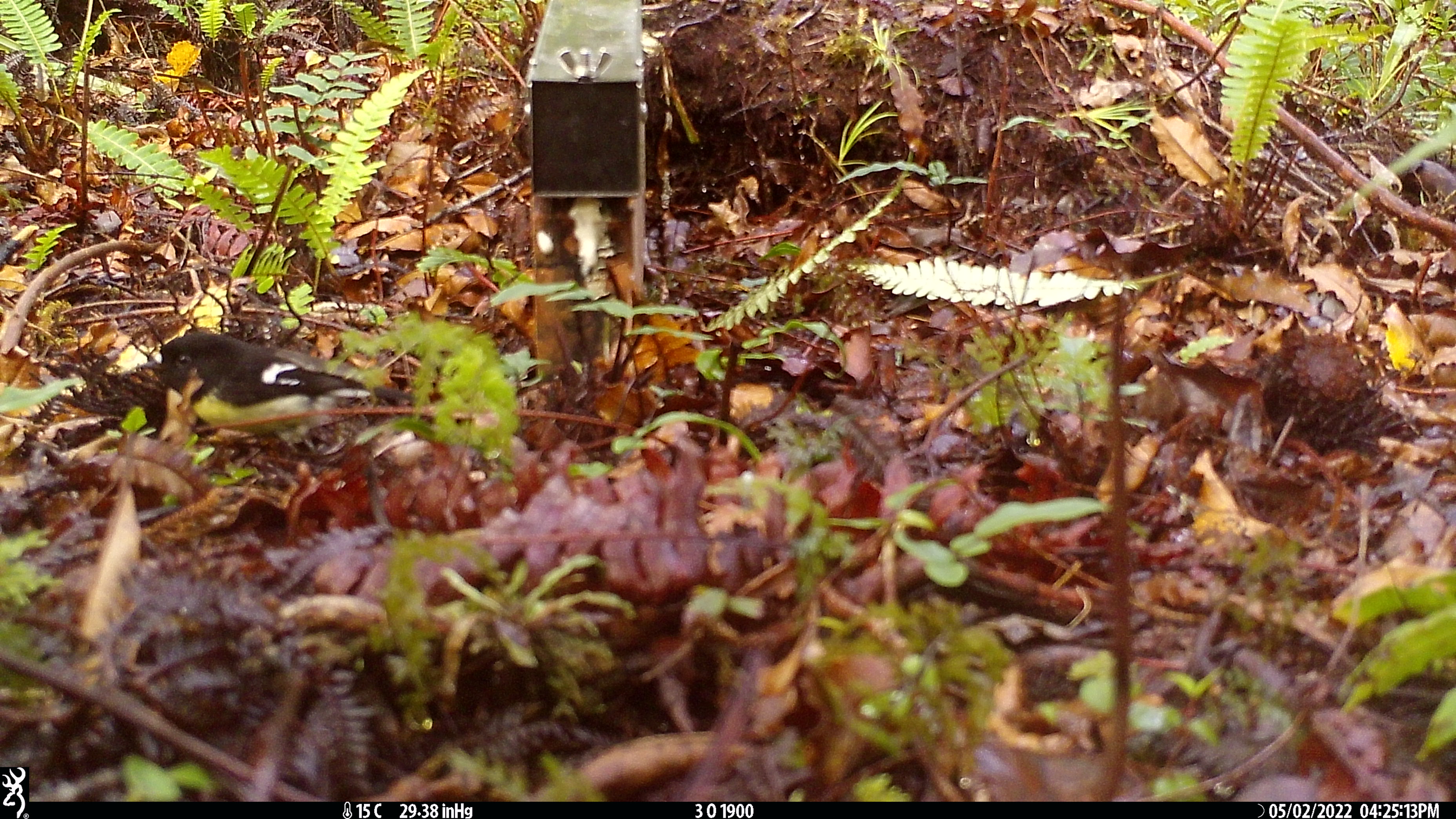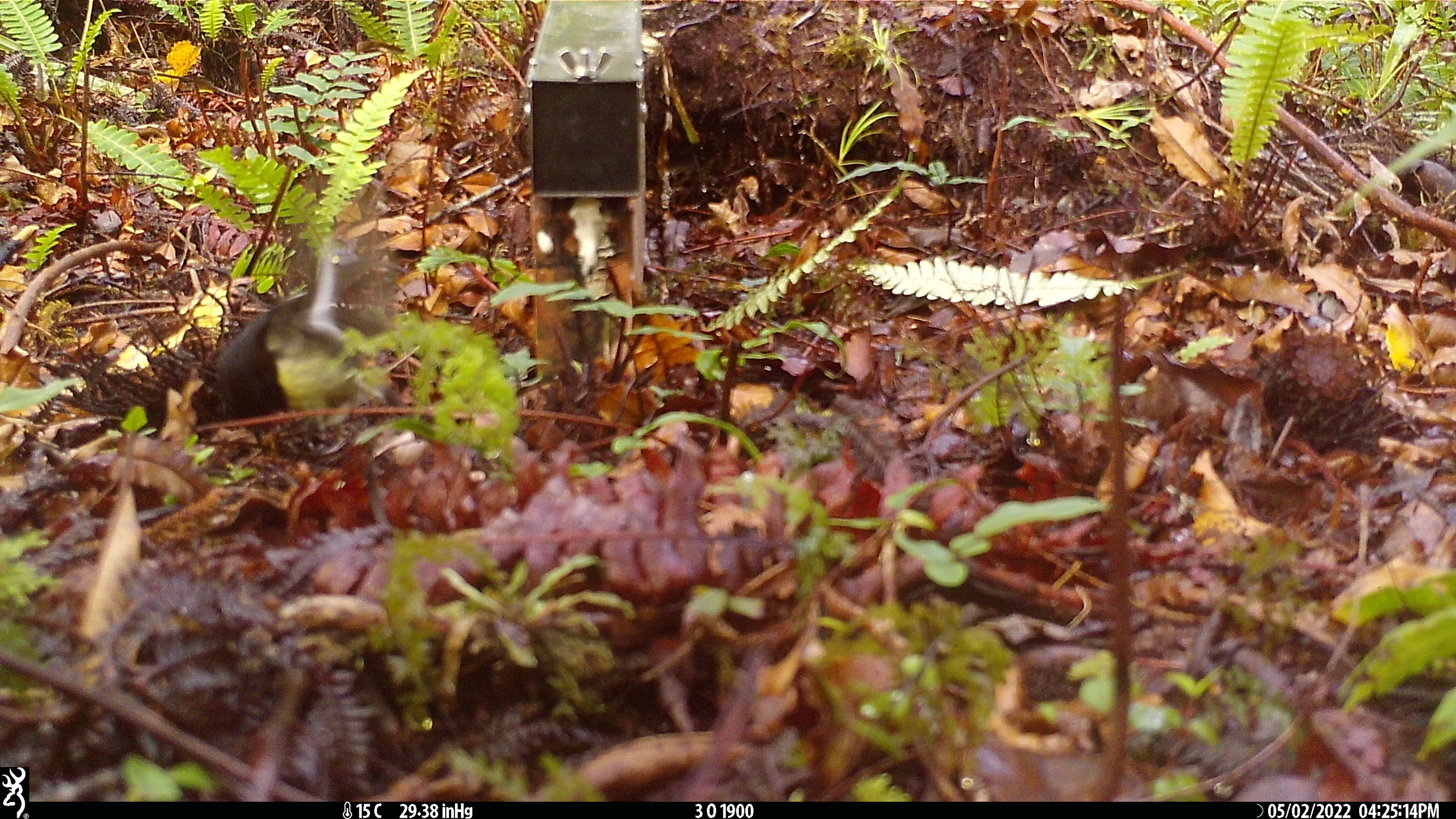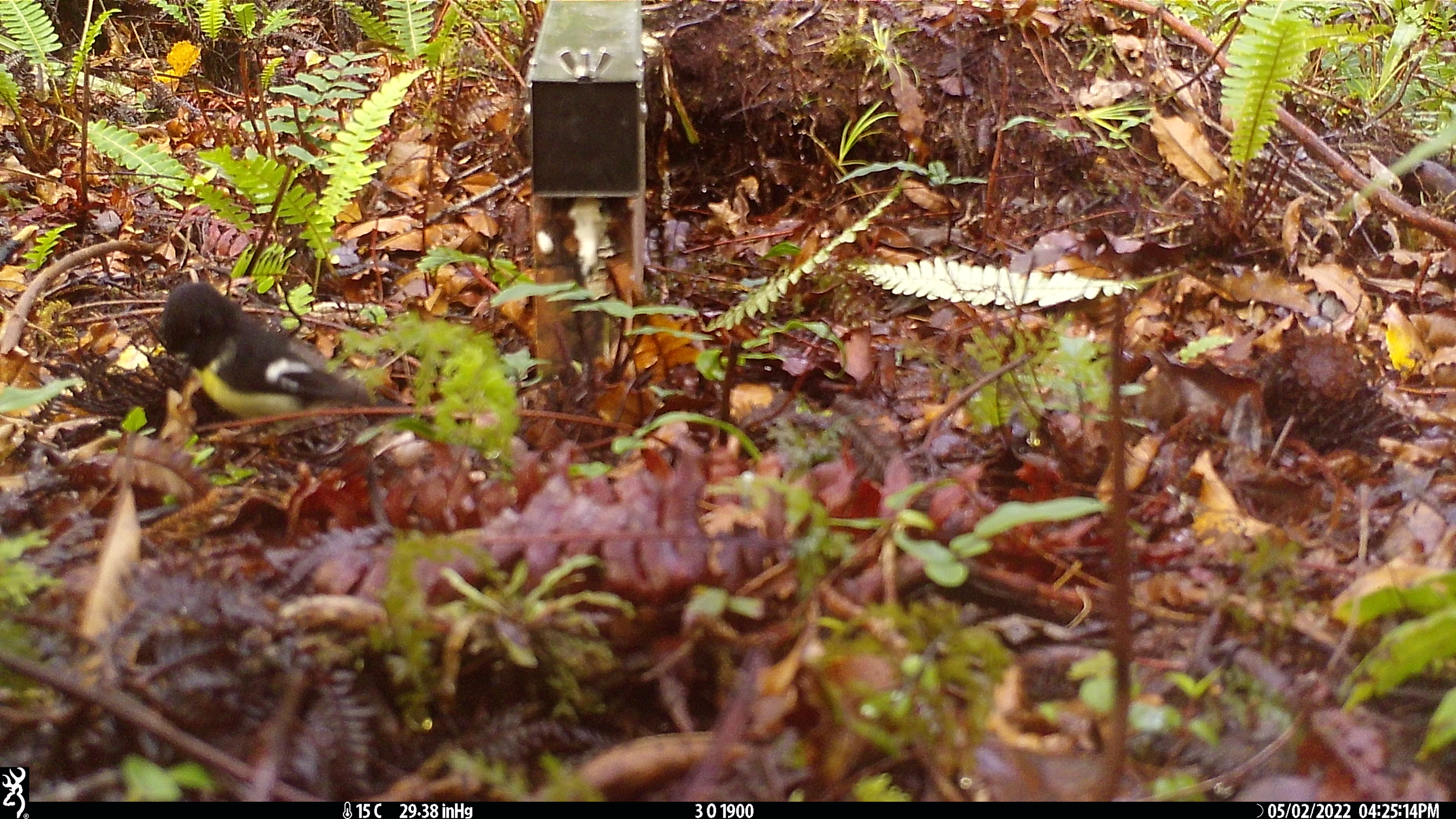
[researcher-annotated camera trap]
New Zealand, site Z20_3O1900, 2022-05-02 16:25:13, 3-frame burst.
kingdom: Animalia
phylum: Chordata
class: Aves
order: Passeriformes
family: Petroicidae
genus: Petroica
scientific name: Petroica macrocephala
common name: tomtit